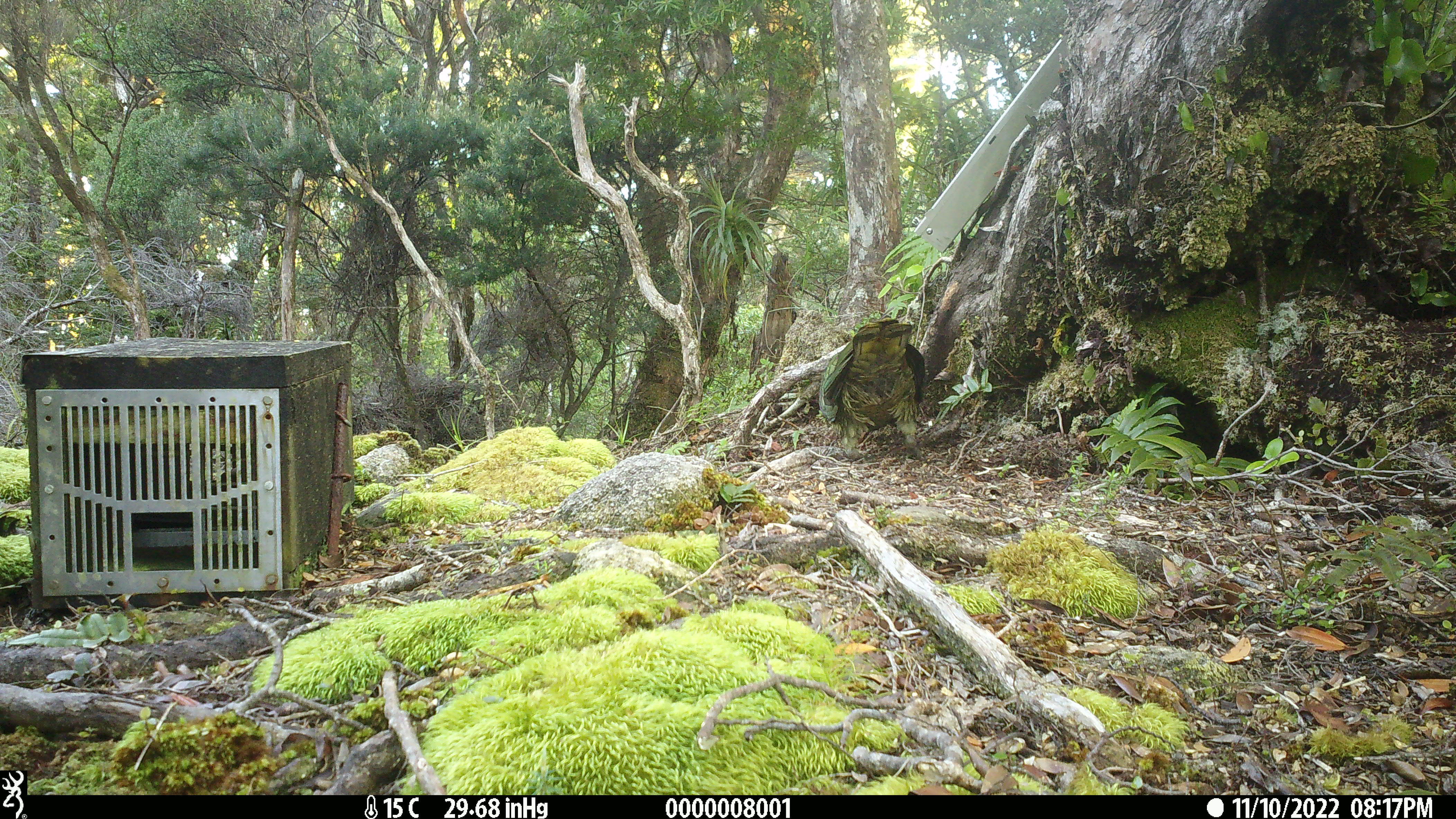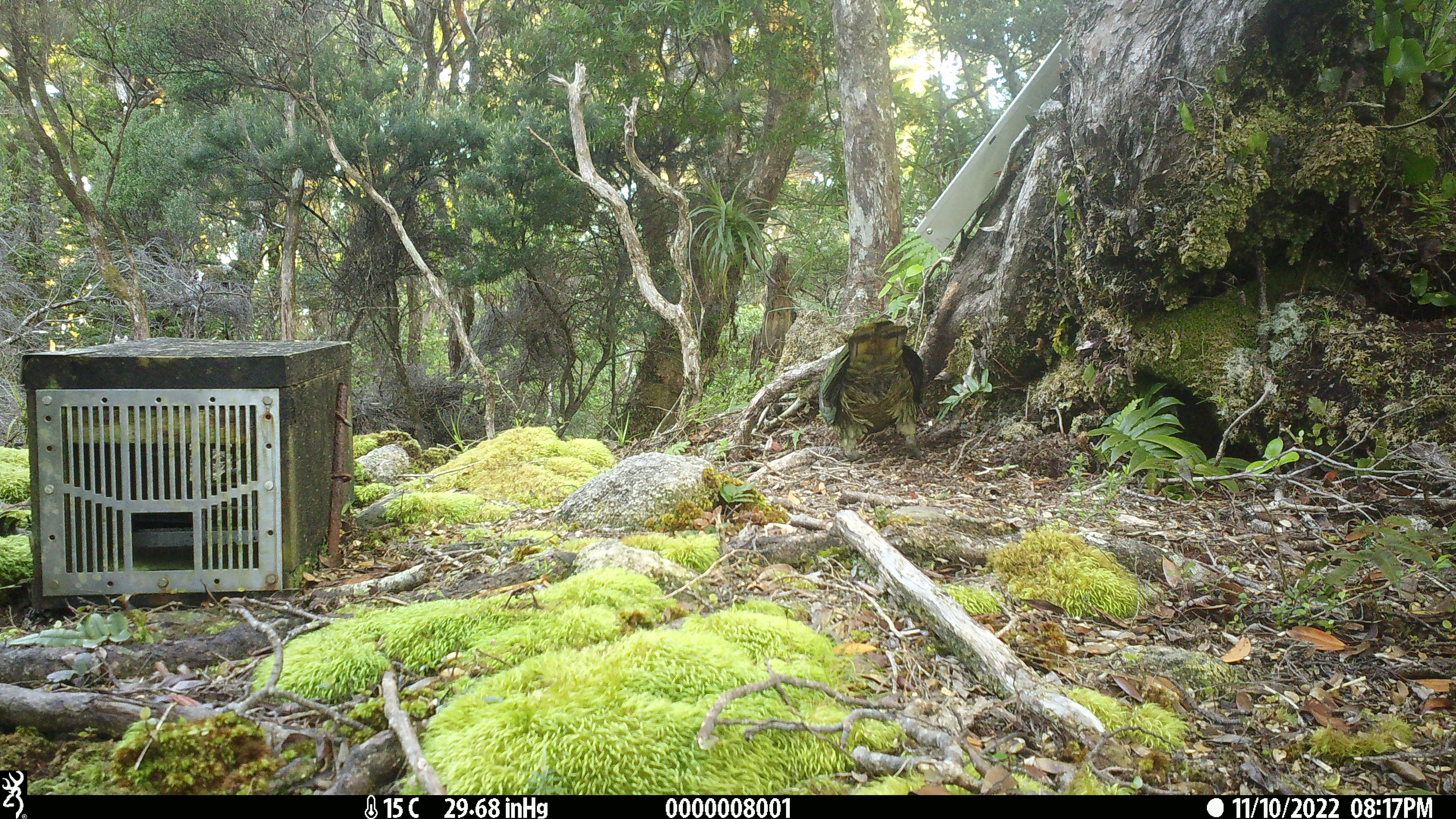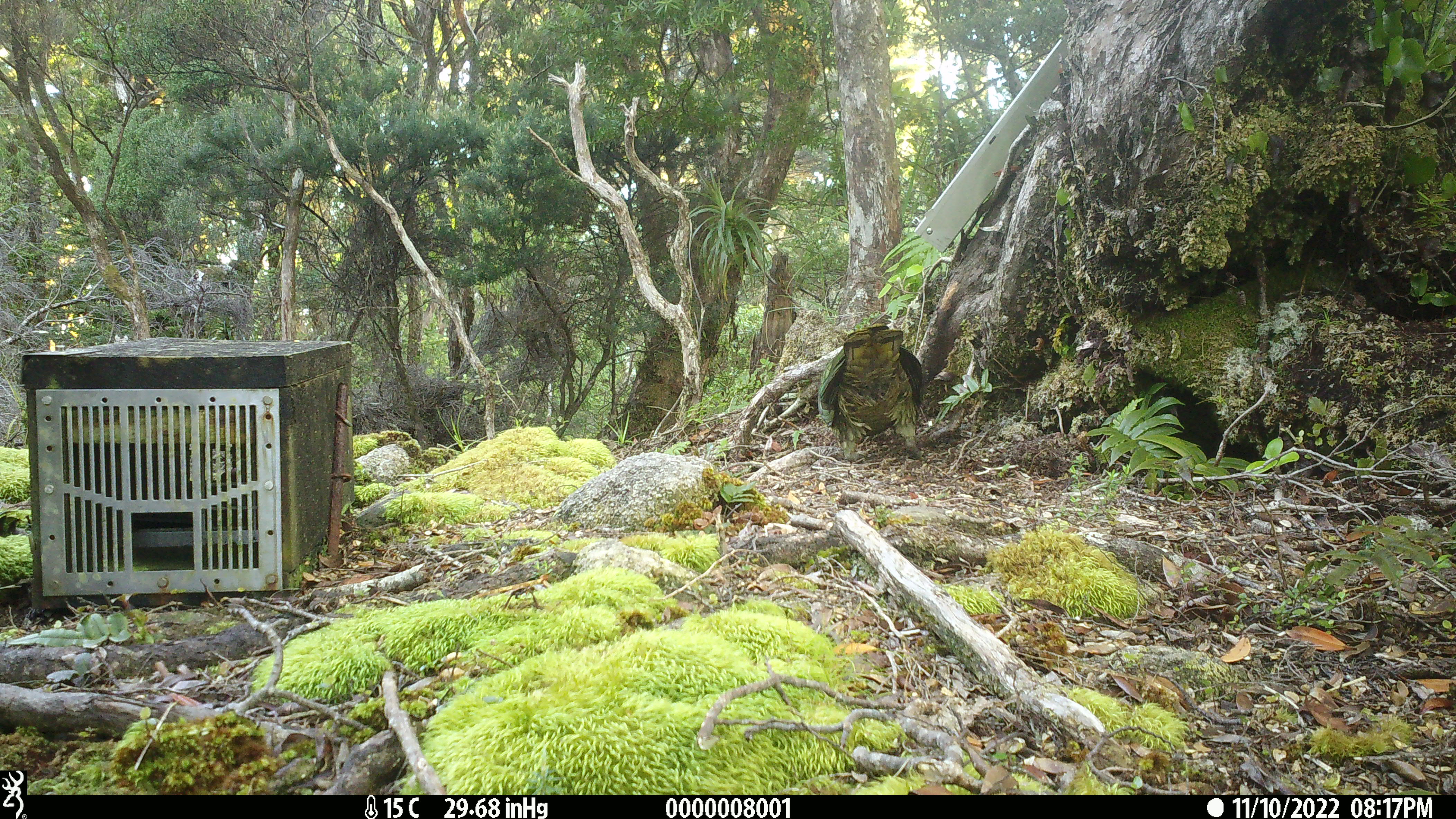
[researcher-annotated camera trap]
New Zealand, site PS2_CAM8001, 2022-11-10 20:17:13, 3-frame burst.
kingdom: Animalia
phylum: Chordata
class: Aves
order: Psittaciformes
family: Strigopidae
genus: Nestor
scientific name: Nestor notabilis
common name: kea